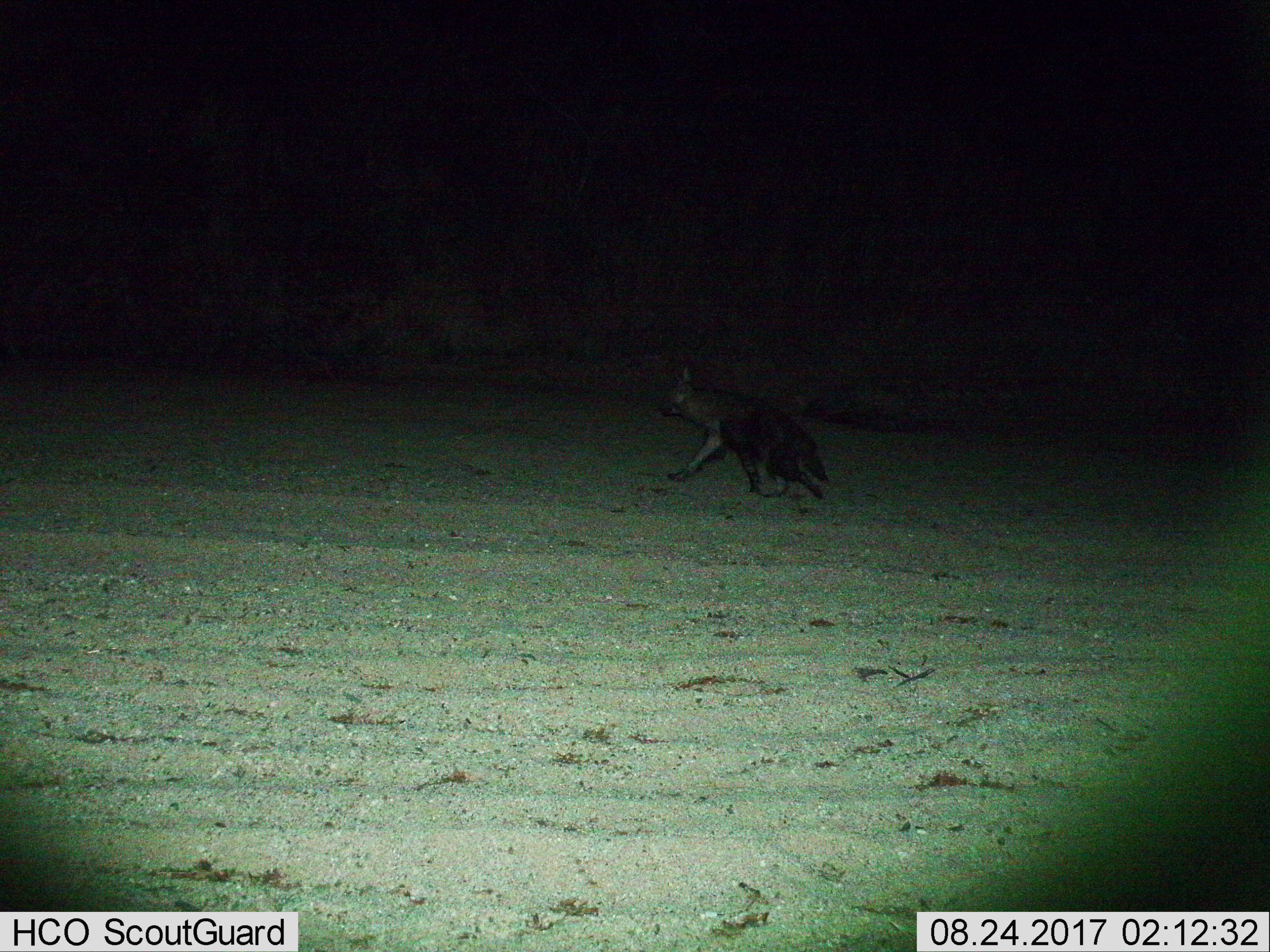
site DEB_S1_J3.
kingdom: Animalia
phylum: Chordata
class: Mammalia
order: Carnivora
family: Hyaenidae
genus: Parahyaena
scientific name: Parahyaena brunnea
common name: brown hyena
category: hyenabrown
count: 1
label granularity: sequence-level